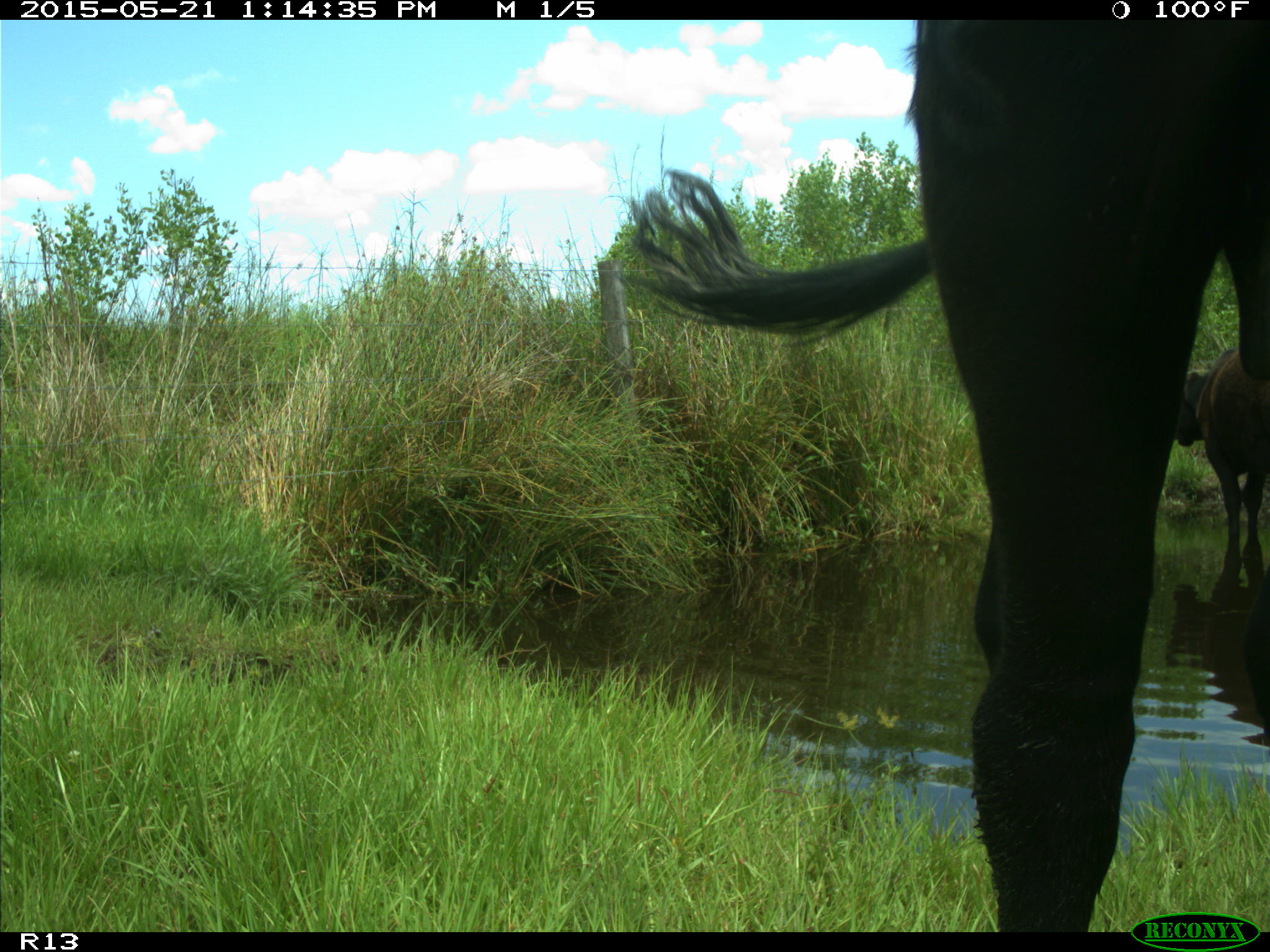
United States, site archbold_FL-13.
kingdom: Animalia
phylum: Chordata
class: Mammalia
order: Artiodactyla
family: Bovidae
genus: Bos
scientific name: Bos taurus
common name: domestic cow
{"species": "Bos taurus (domestic cow)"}